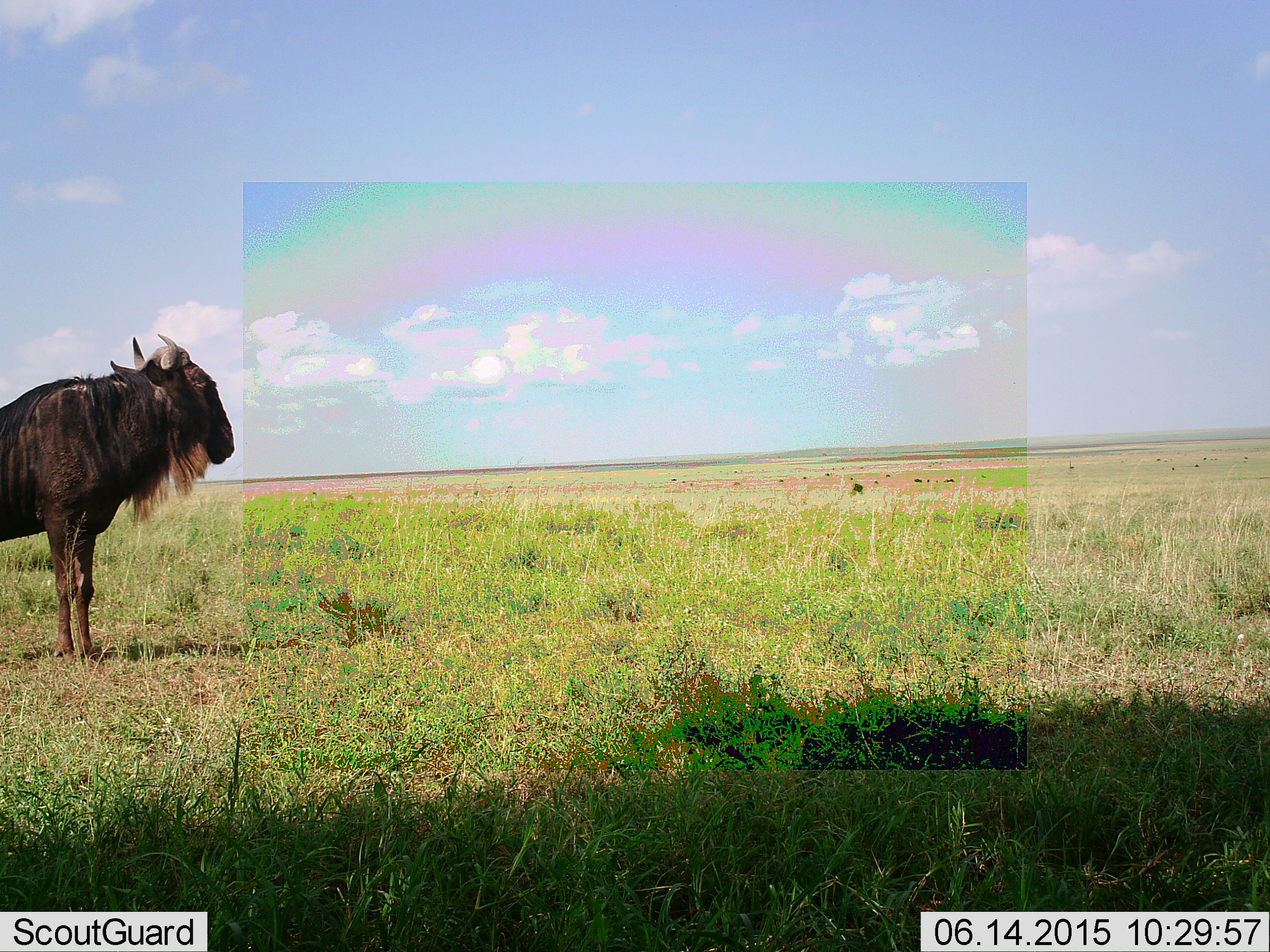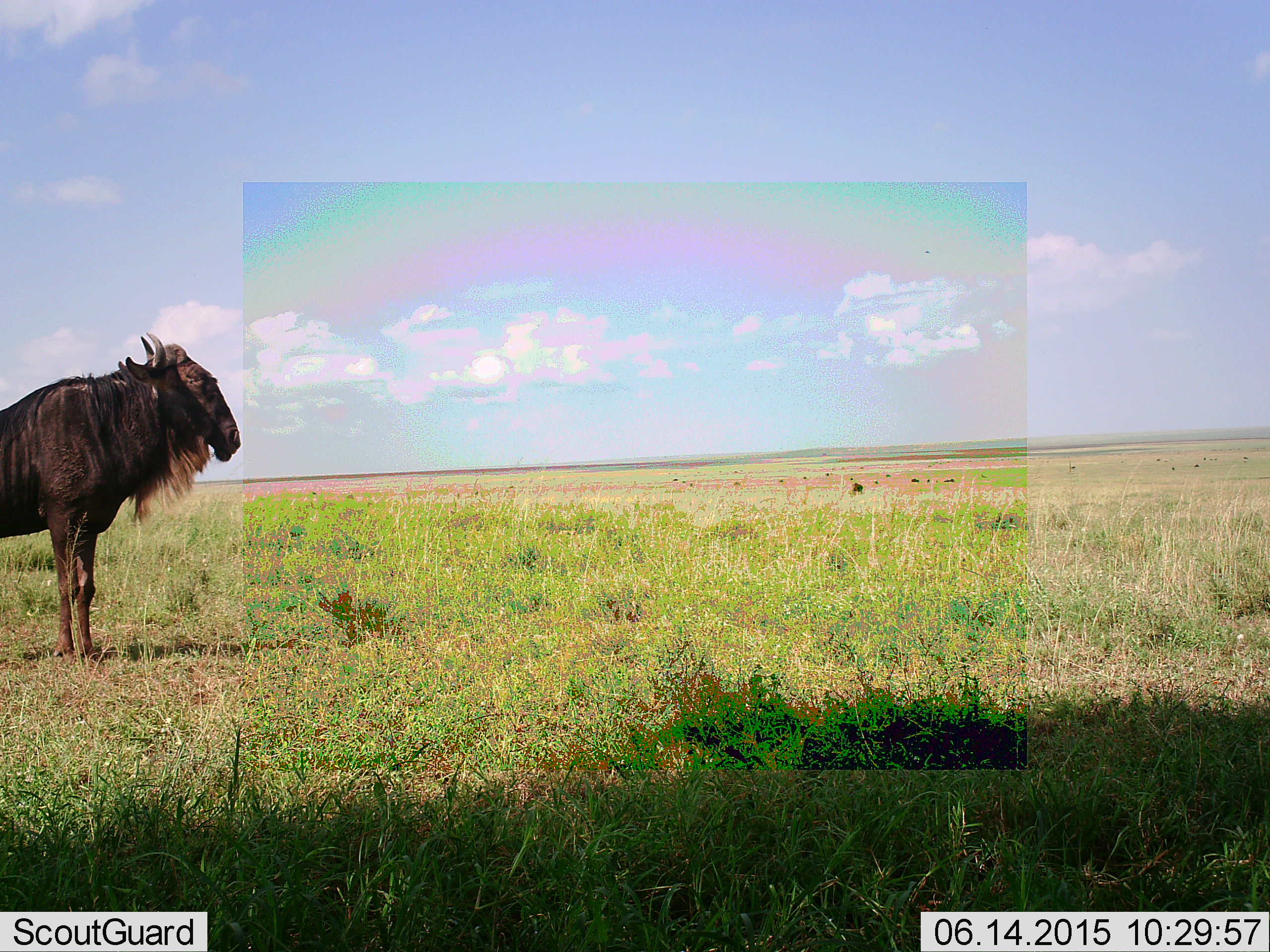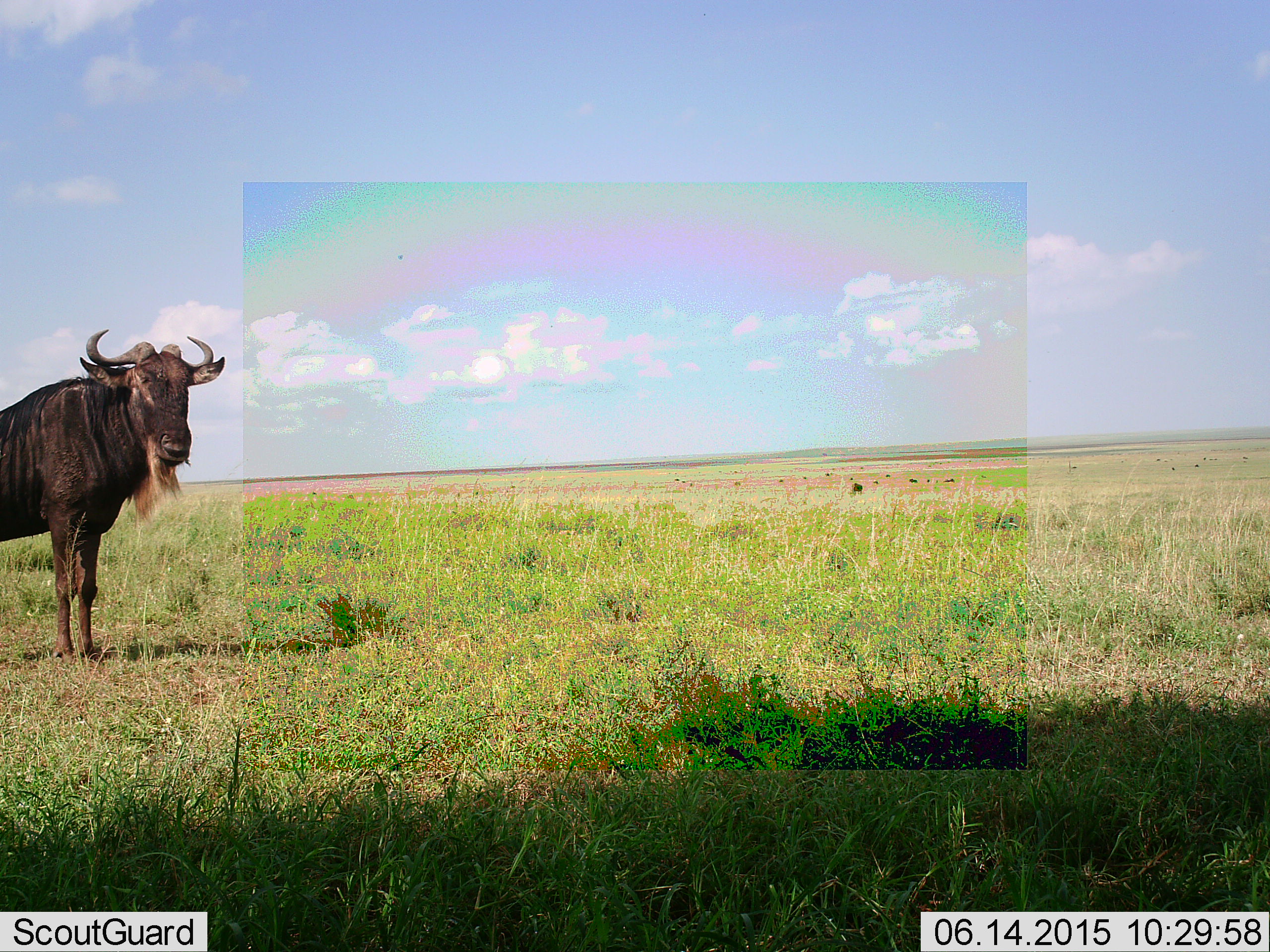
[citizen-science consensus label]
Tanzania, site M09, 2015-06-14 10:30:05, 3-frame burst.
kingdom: Animalia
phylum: Chordata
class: Mammalia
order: Artiodactyla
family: Bovidae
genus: Connochaetes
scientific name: Connochaetes taurinus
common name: blue wildebeest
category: wildebeest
Wildebeest (blue wildebeest) (Connochaetes taurinus), count 1. Behavior (volunteer vote fractions): standing 89%, resting 0%, moving 11%, interacting 0%. Young present (vote fraction): 0%. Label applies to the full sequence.